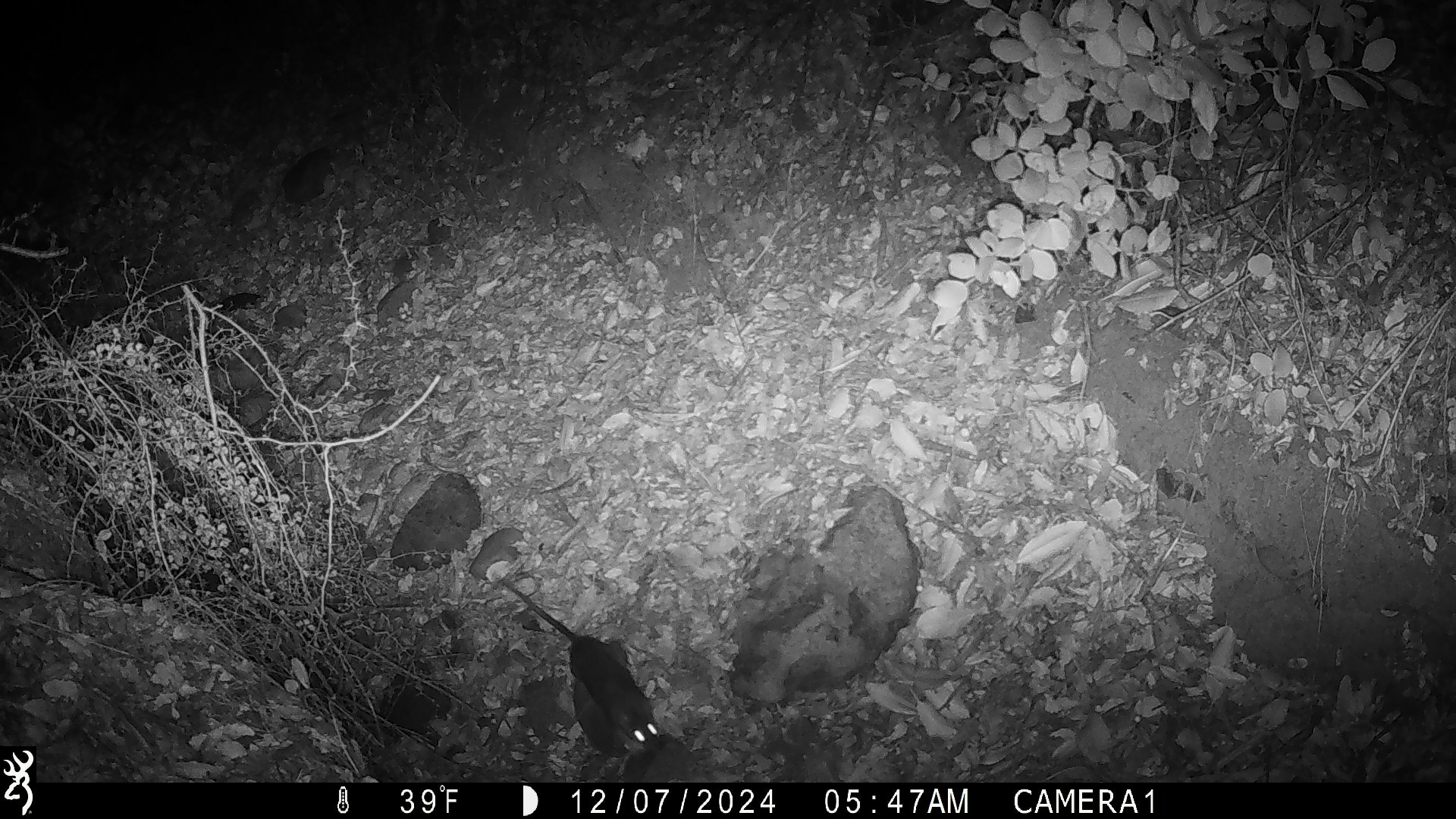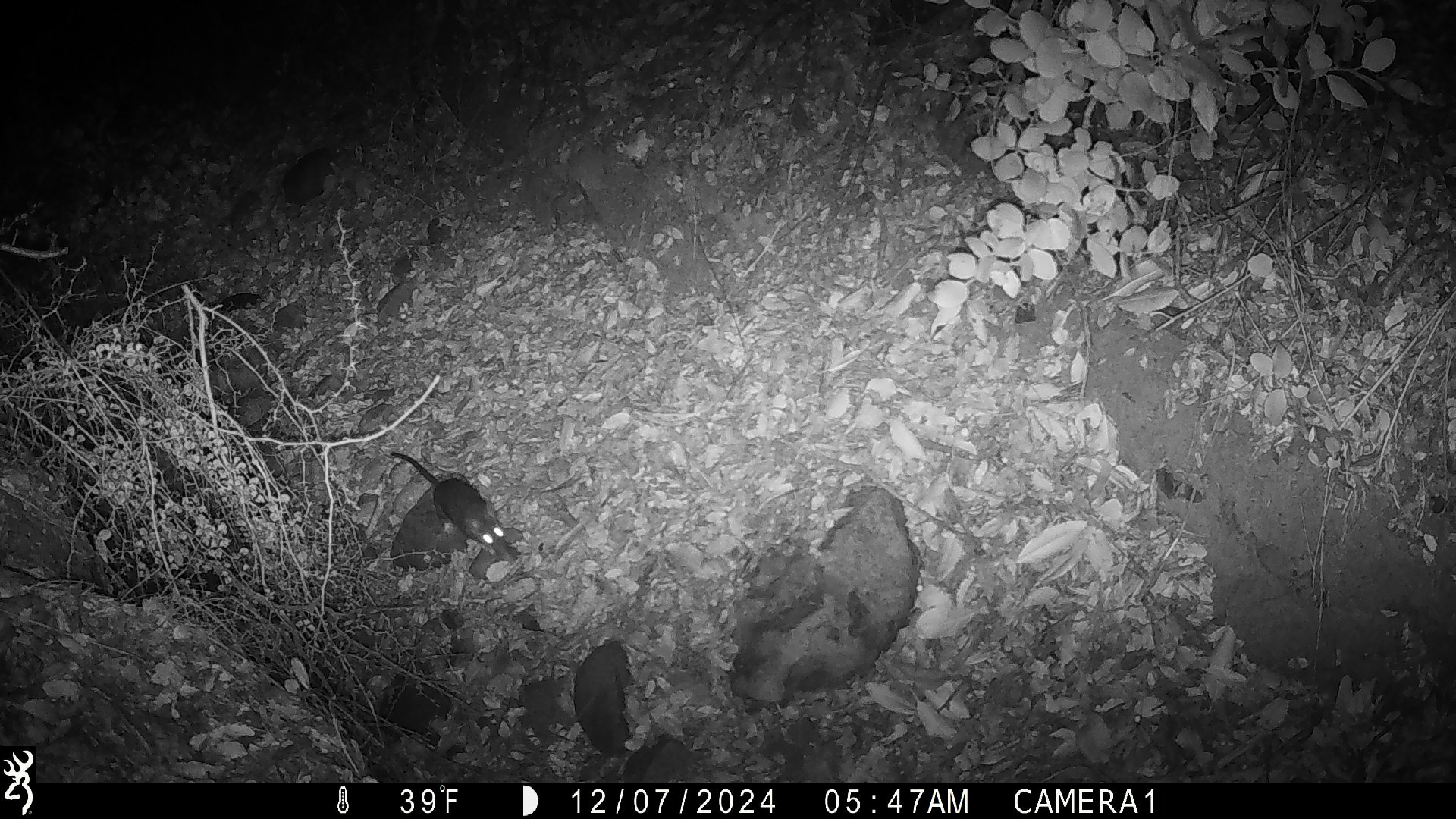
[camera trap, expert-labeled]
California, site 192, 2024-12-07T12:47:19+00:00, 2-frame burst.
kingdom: Animalia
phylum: Chordata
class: Mammalia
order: Rodentia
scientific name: Rodentia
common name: mouse or rat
Mouse or rat (Rodentia).